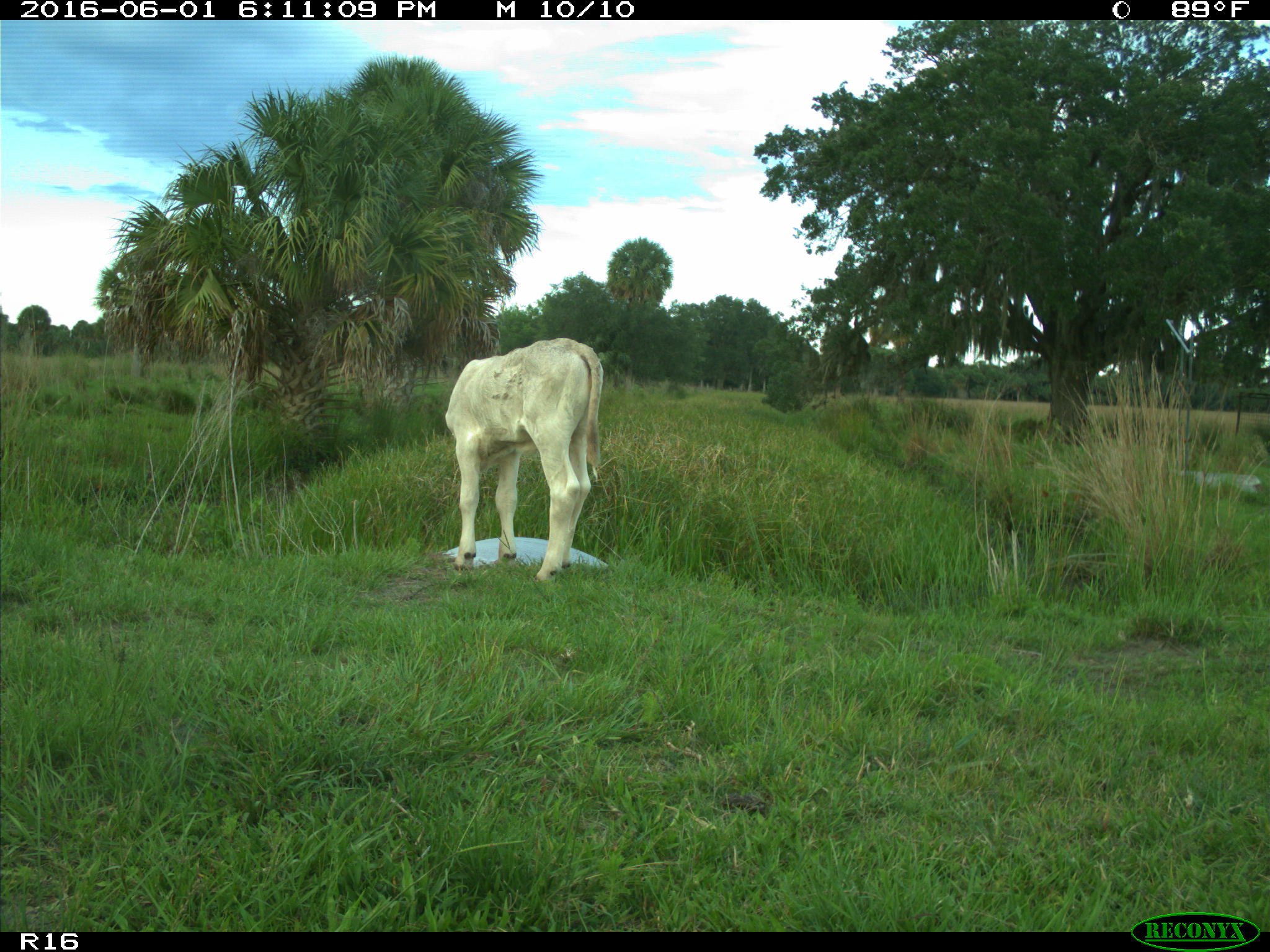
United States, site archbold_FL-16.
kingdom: Animalia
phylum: Chordata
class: Mammalia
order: Artiodactyla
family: Bovidae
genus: Bos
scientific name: Bos taurus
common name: domestic cow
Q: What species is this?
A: Bos taurus (domestic cow).